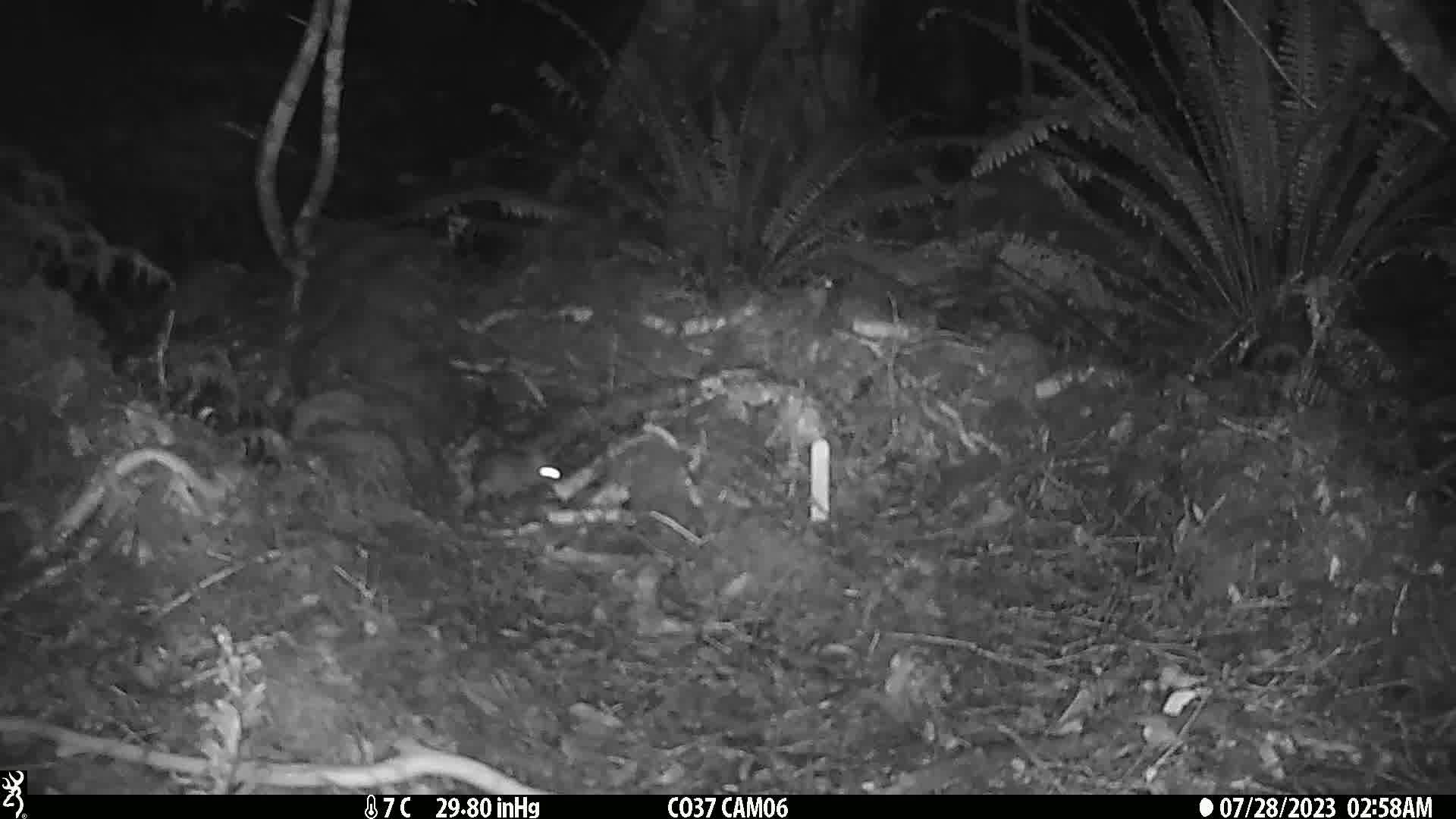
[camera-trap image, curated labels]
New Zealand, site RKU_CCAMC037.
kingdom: Animalia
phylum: Chordata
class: Mammalia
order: Rodentia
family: Muridae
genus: Rattus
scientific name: Rattus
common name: rat